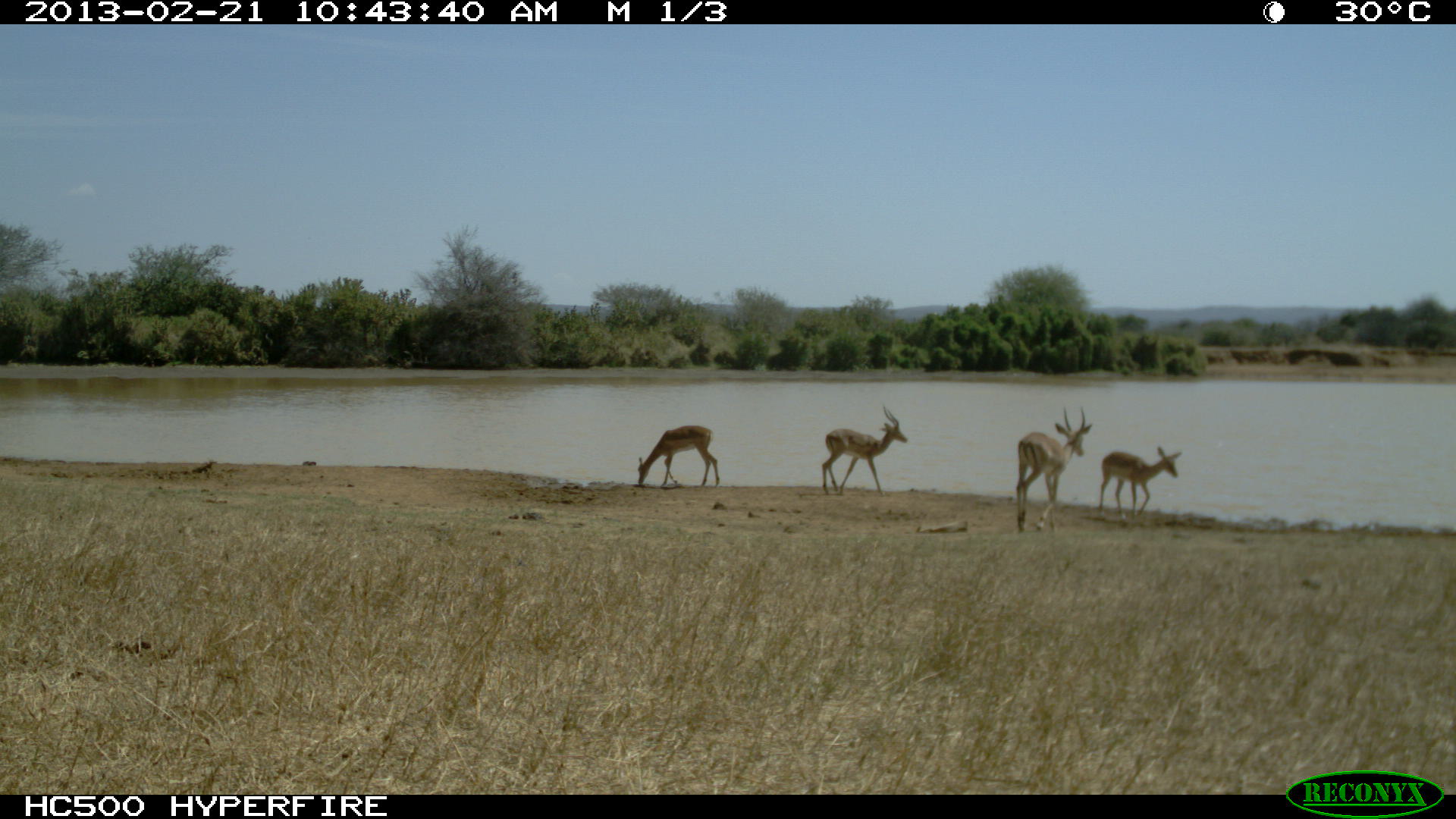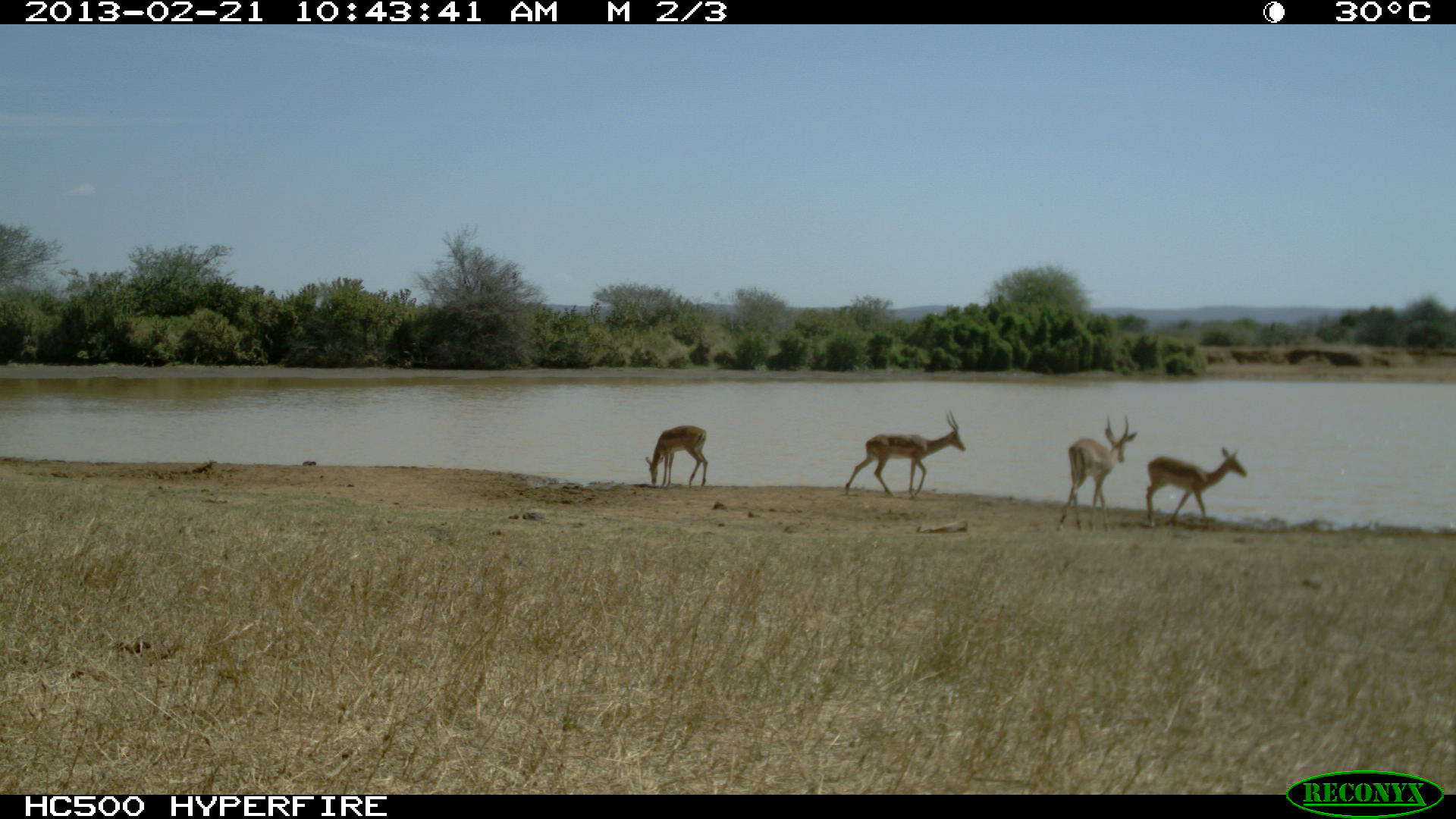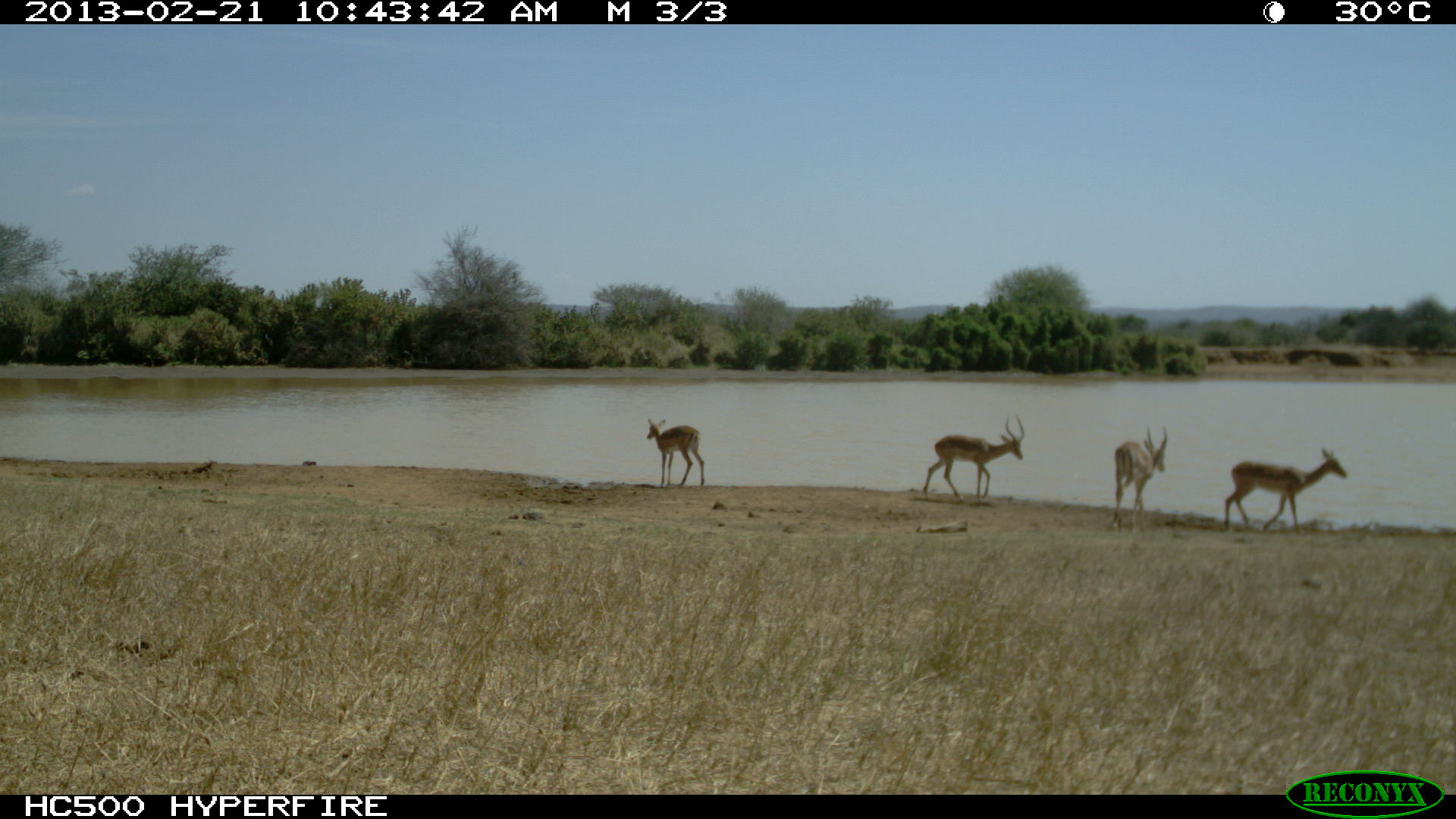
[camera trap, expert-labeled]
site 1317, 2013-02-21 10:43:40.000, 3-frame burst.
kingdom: Animalia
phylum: Chordata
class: Mammalia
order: Artiodactyla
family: Bovidae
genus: Aepyceros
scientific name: Aepyceros melampus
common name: impala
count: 4